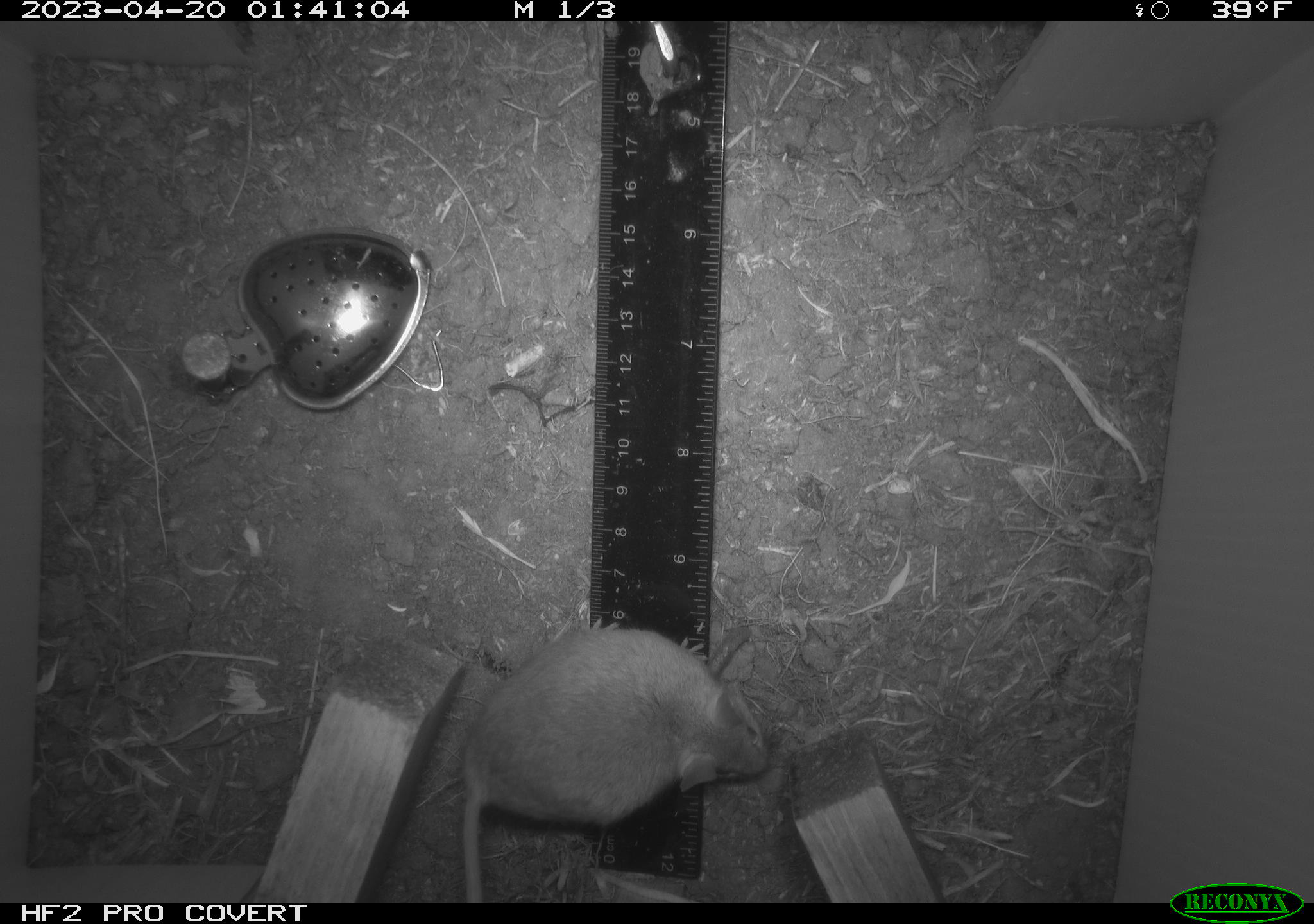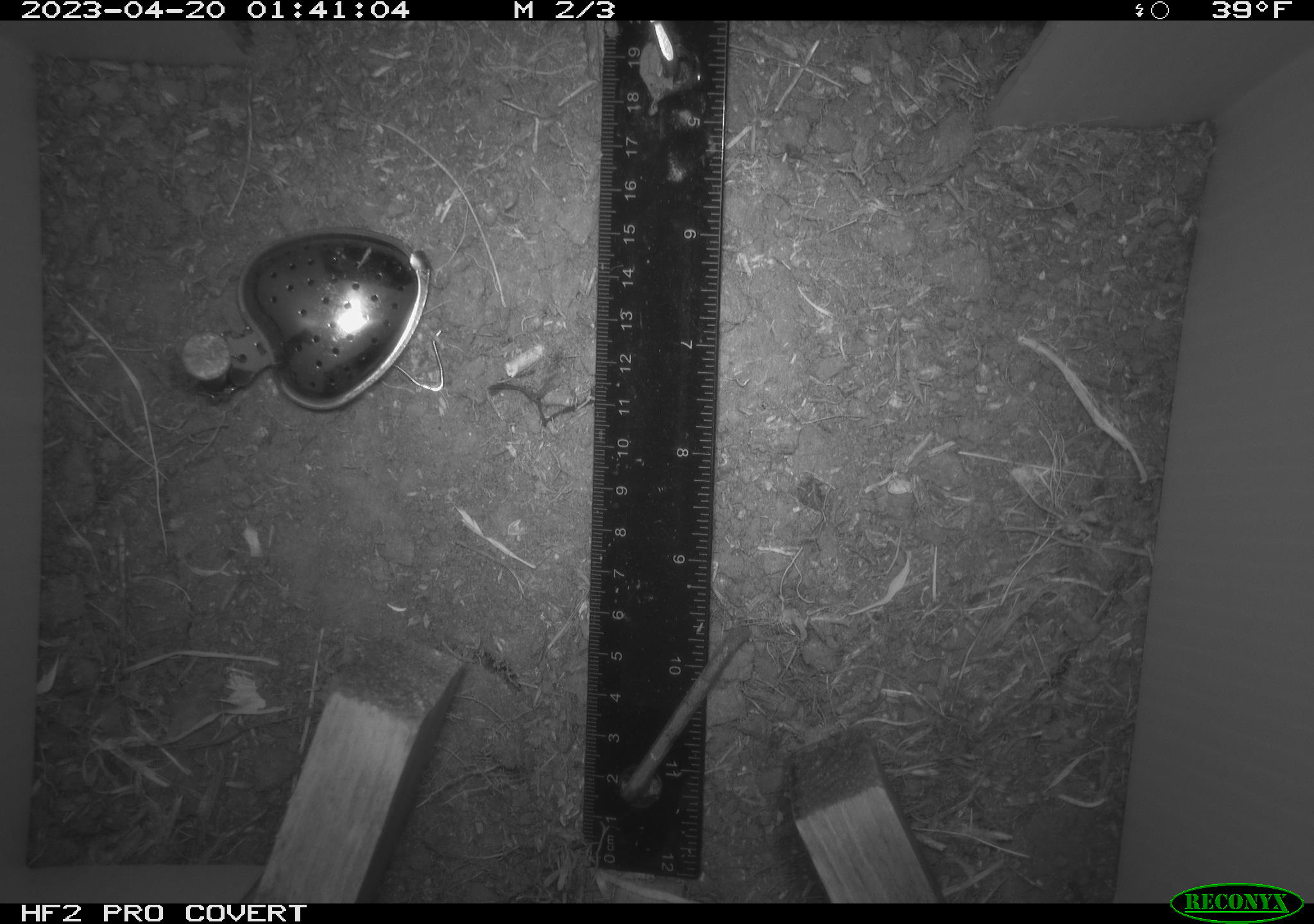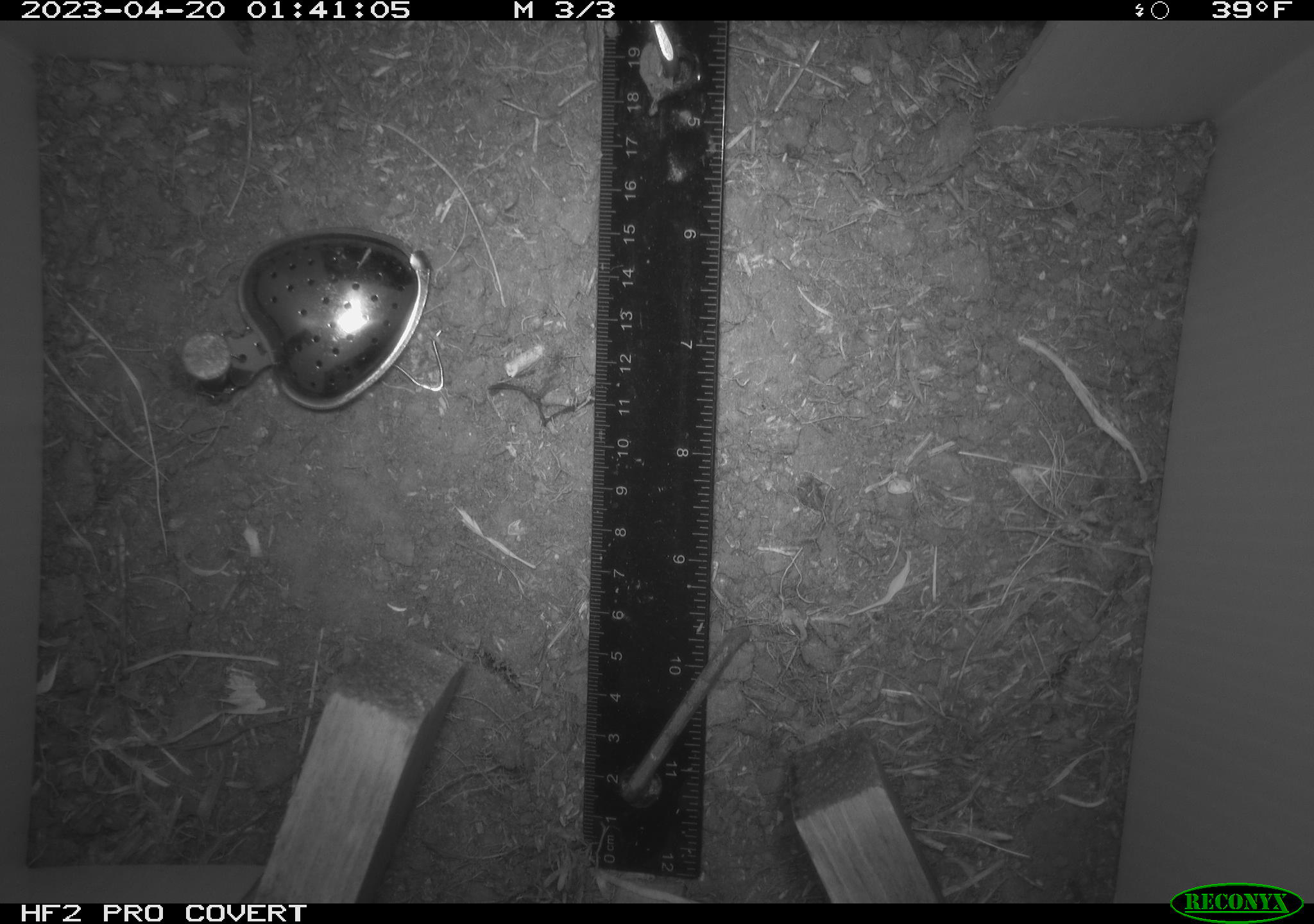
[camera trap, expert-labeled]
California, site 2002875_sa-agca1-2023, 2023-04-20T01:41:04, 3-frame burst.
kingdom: Animalia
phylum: Chordata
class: Mammalia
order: Rodentia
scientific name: Rodentia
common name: mouse species